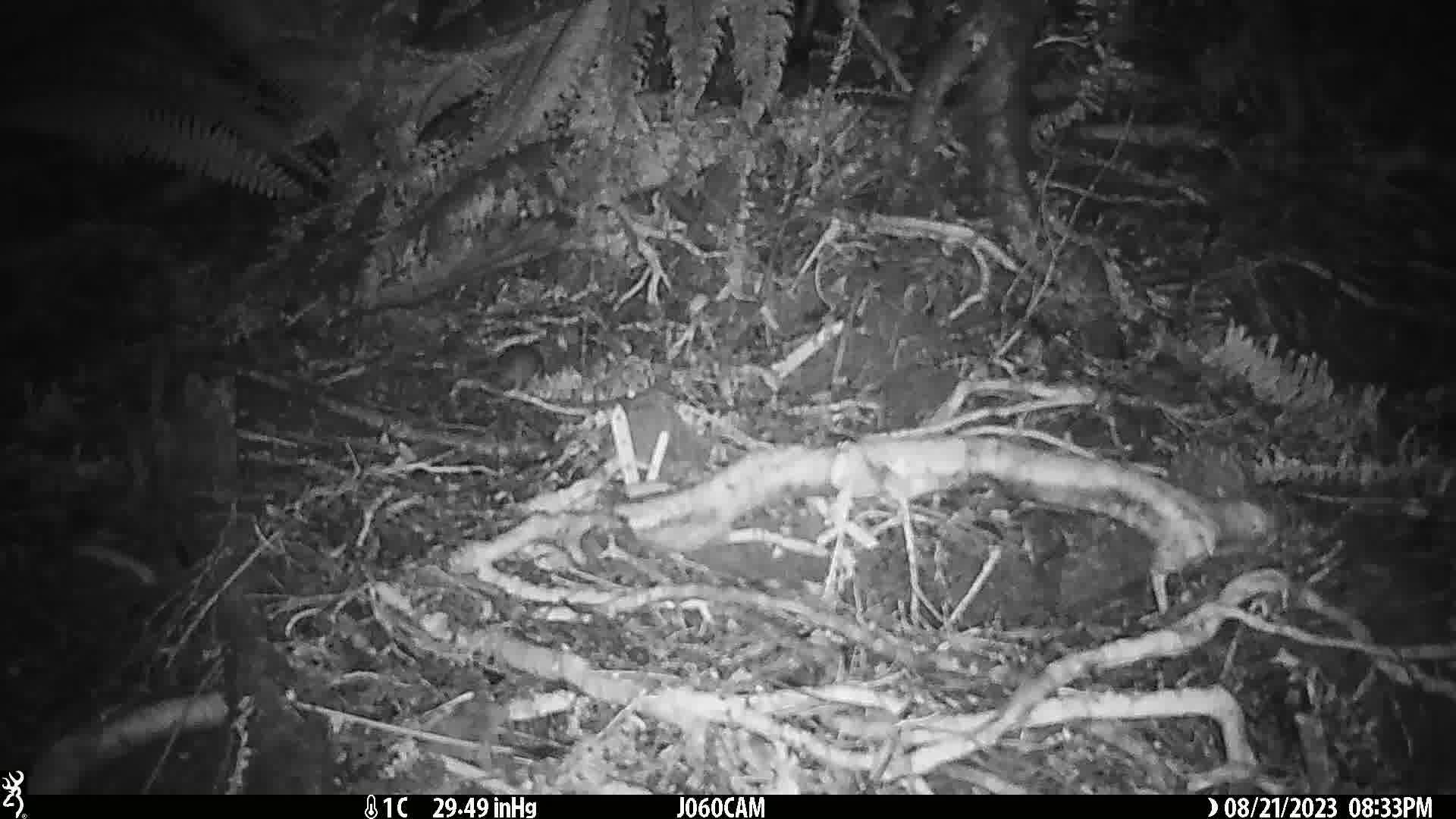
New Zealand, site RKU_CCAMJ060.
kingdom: Animalia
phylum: Chordata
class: Mammalia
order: Rodentia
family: Muridae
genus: Rattus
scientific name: Rattus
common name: rat